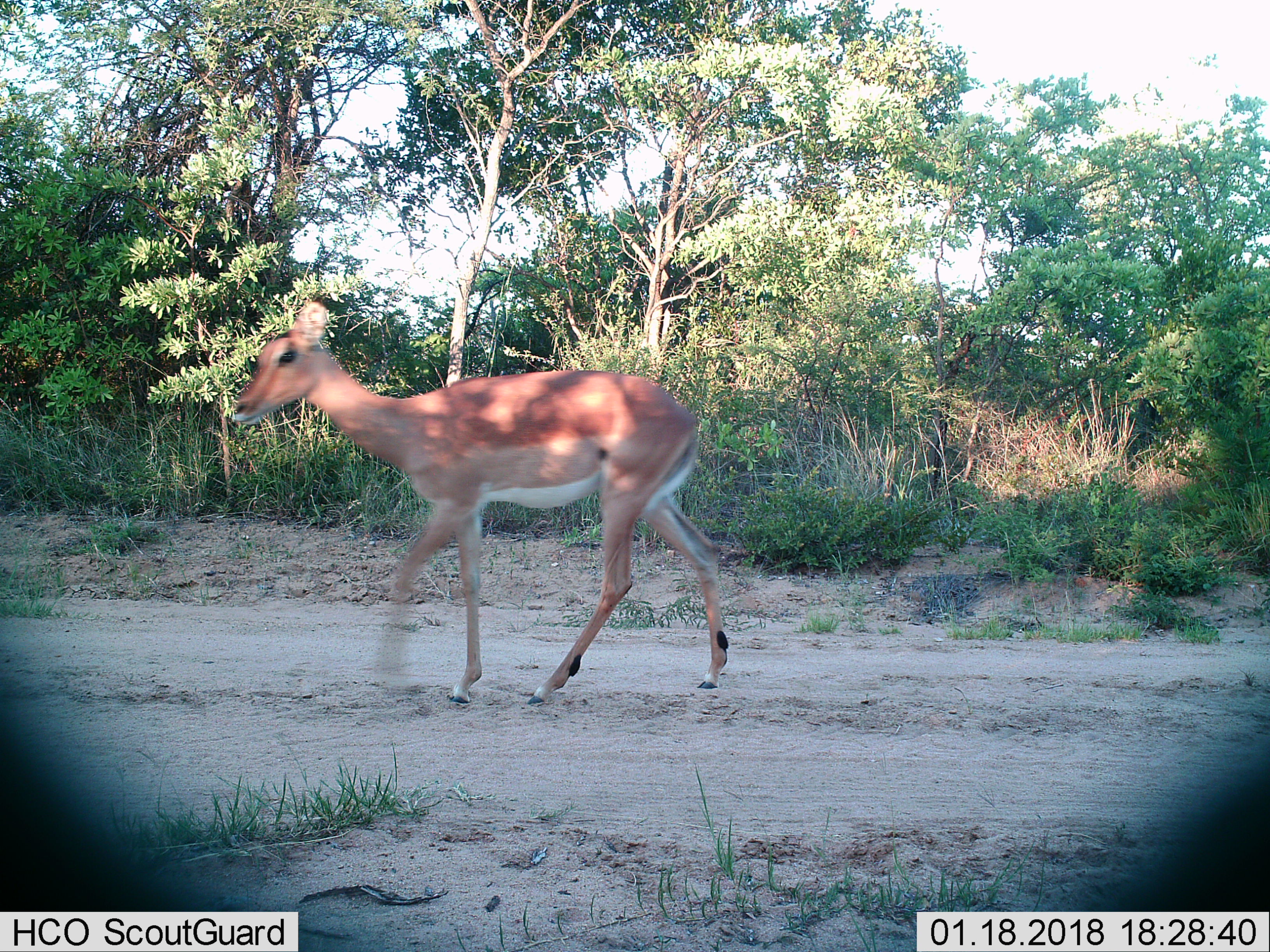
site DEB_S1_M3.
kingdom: Animalia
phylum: Chordata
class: Mammalia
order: Artiodactyla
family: Bovidae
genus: Aepyceros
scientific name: Aepyceros melampus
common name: impala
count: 1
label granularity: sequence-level